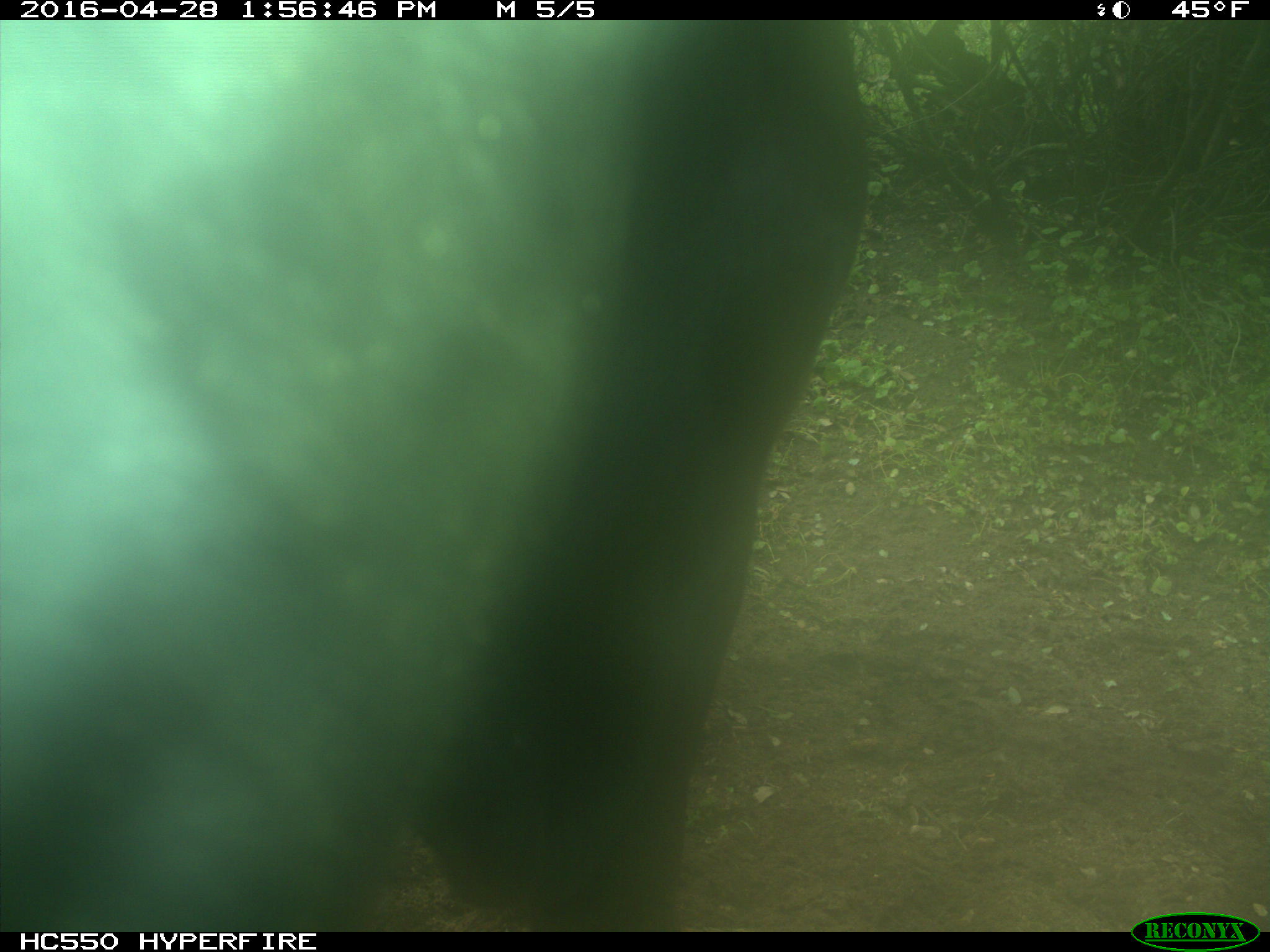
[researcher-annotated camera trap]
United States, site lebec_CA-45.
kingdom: Animalia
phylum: Chordata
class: Mammalia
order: Artiodactyla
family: Bovidae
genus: Bos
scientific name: Bos taurus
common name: domestic cow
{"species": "Bos taurus (domestic cow)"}